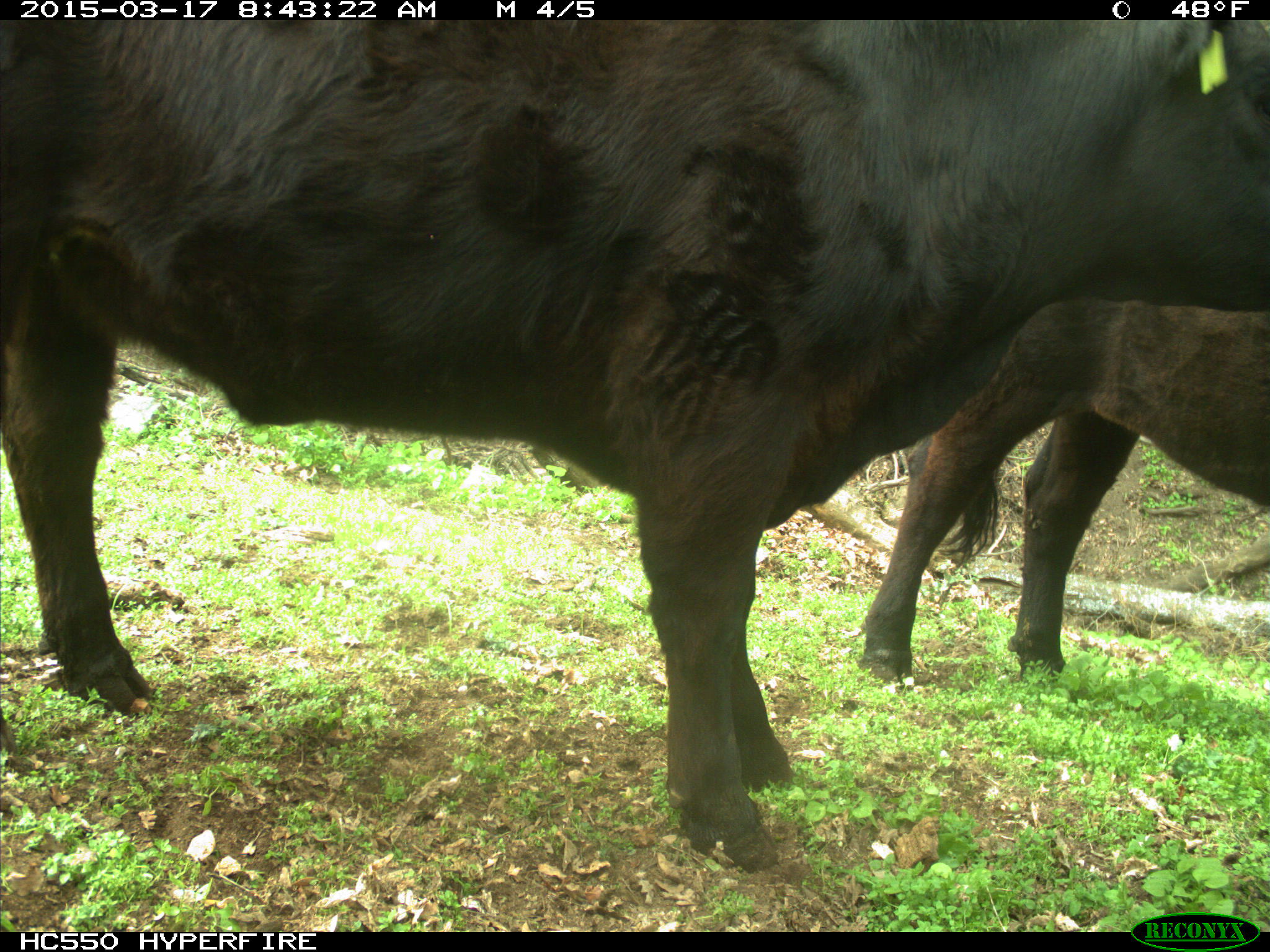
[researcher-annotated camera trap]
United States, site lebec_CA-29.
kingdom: Animalia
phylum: Chordata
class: Mammalia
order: Artiodactyla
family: Bovidae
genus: Bos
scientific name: Bos taurus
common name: domestic cow